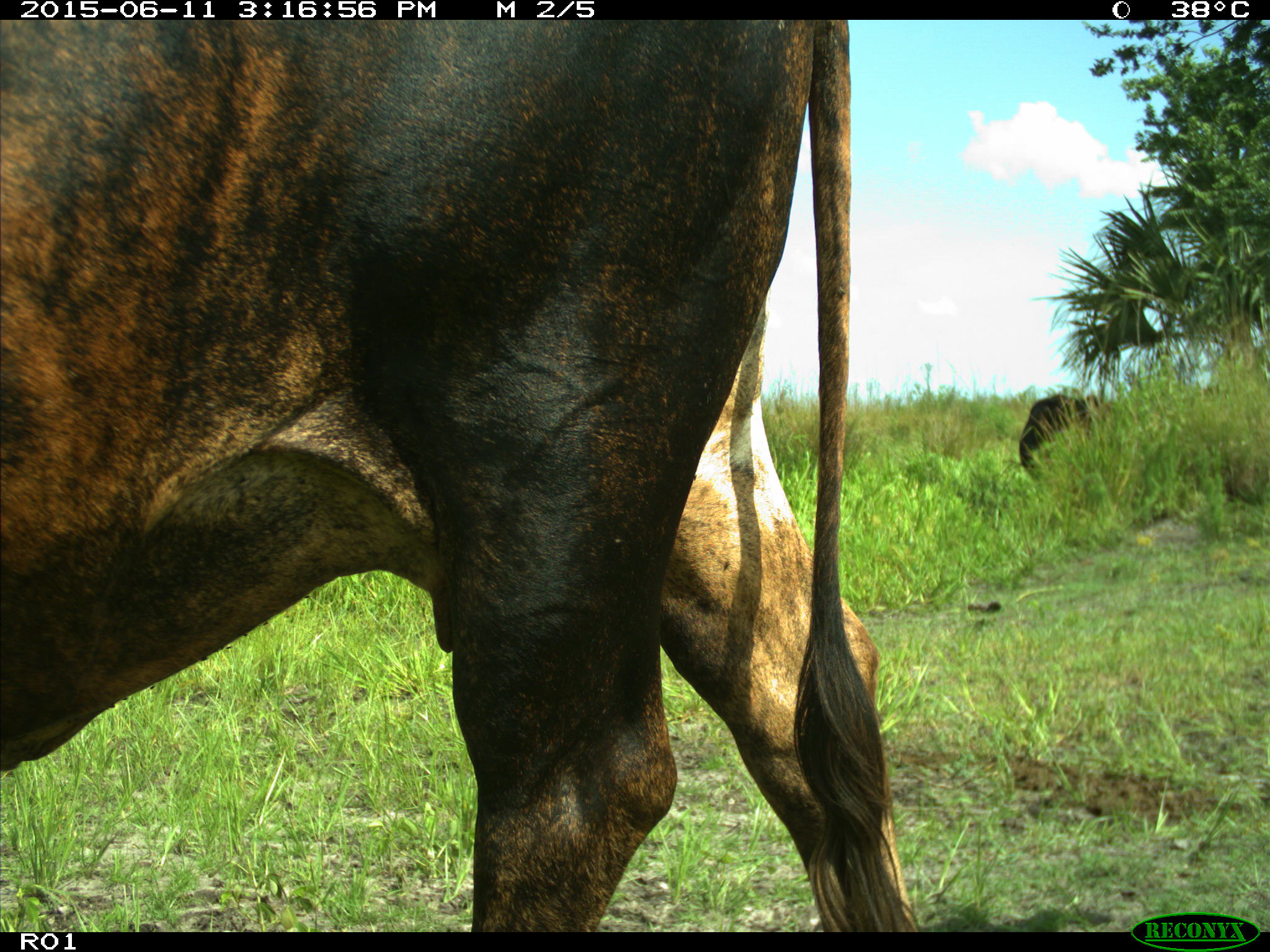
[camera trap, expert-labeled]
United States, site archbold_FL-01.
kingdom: Animalia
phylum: Chordata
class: Mammalia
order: Artiodactyla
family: Bovidae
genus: Bos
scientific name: Bos taurus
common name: domestic cow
Bos taurus (domestic cow).